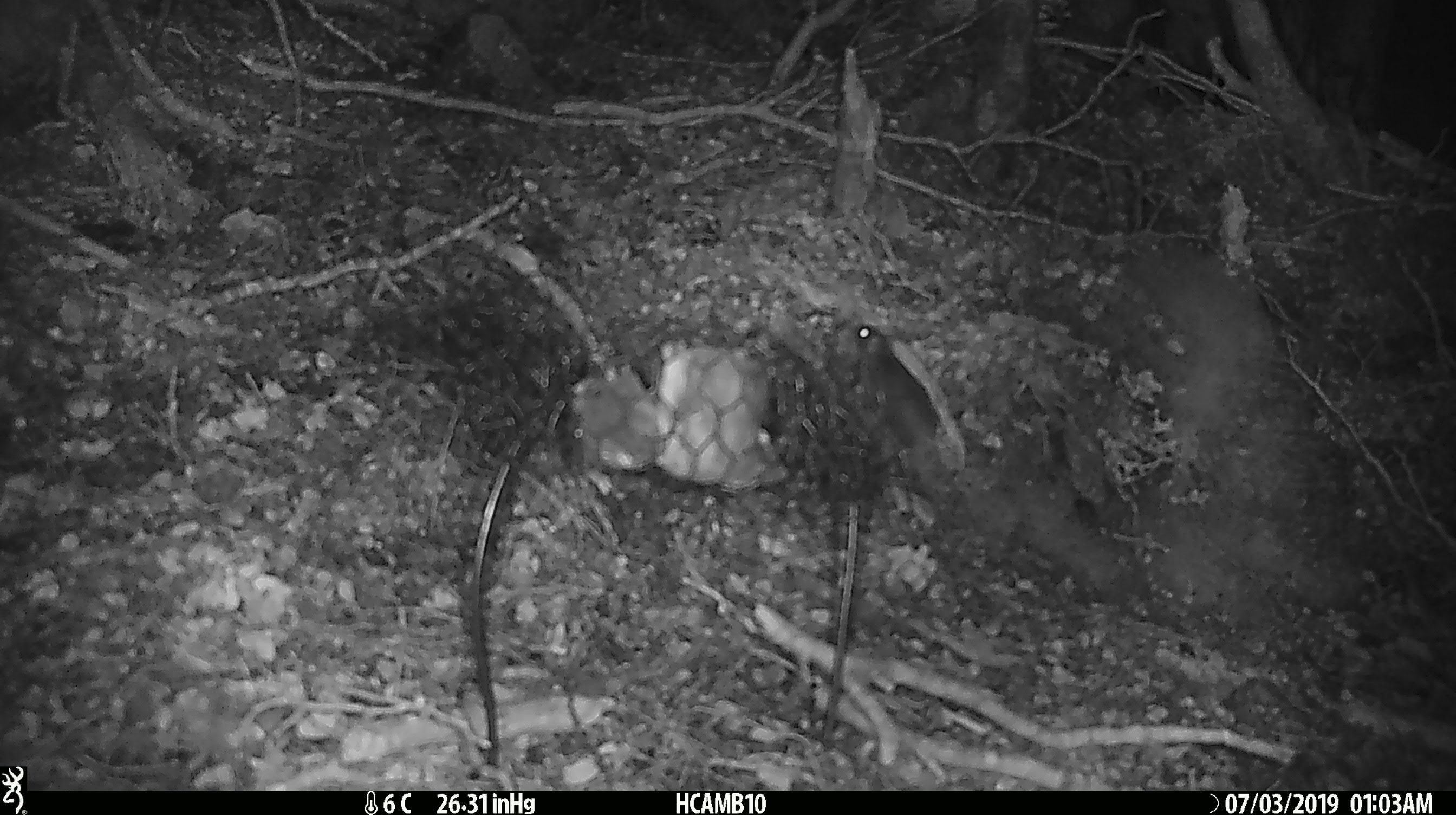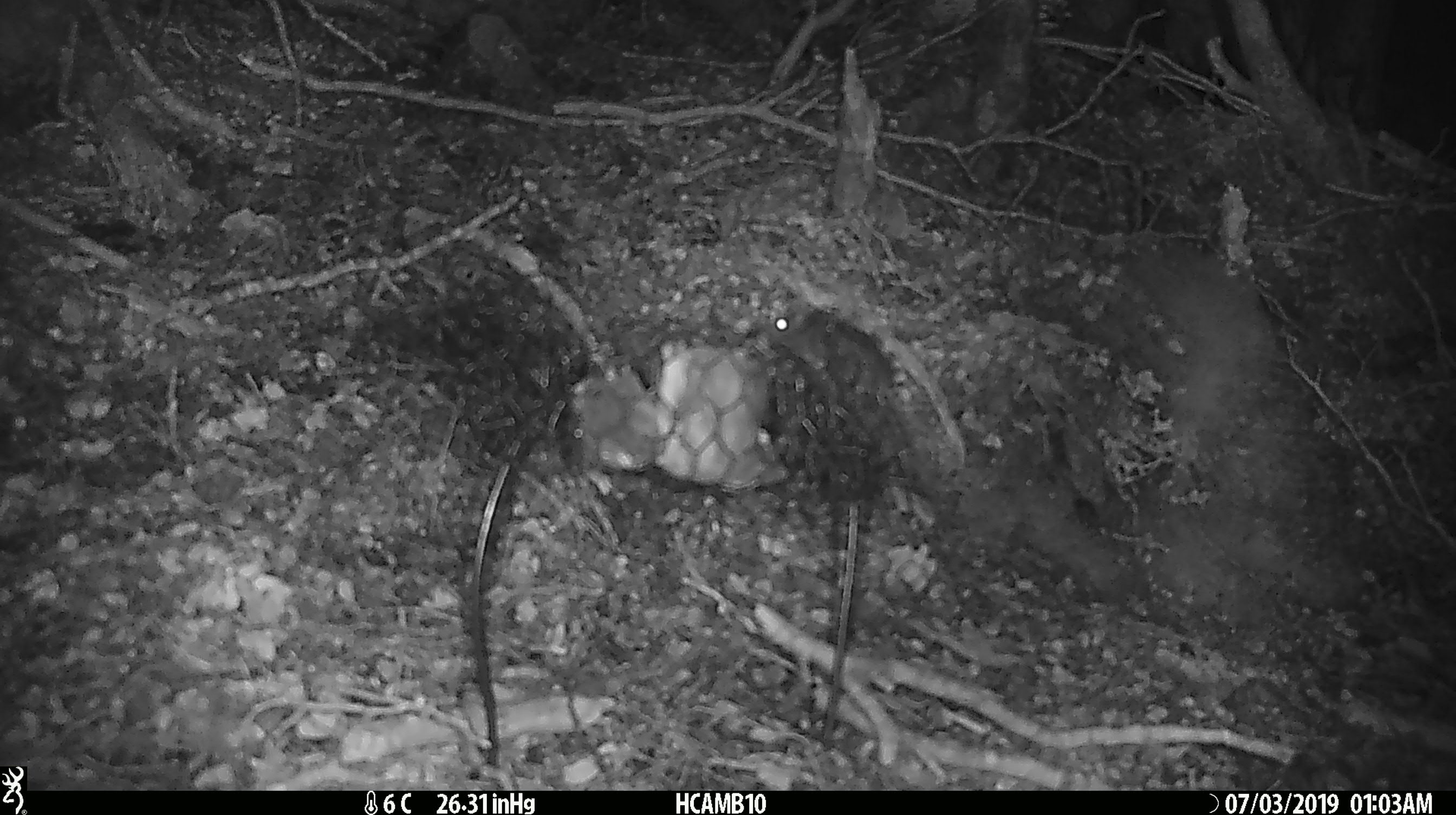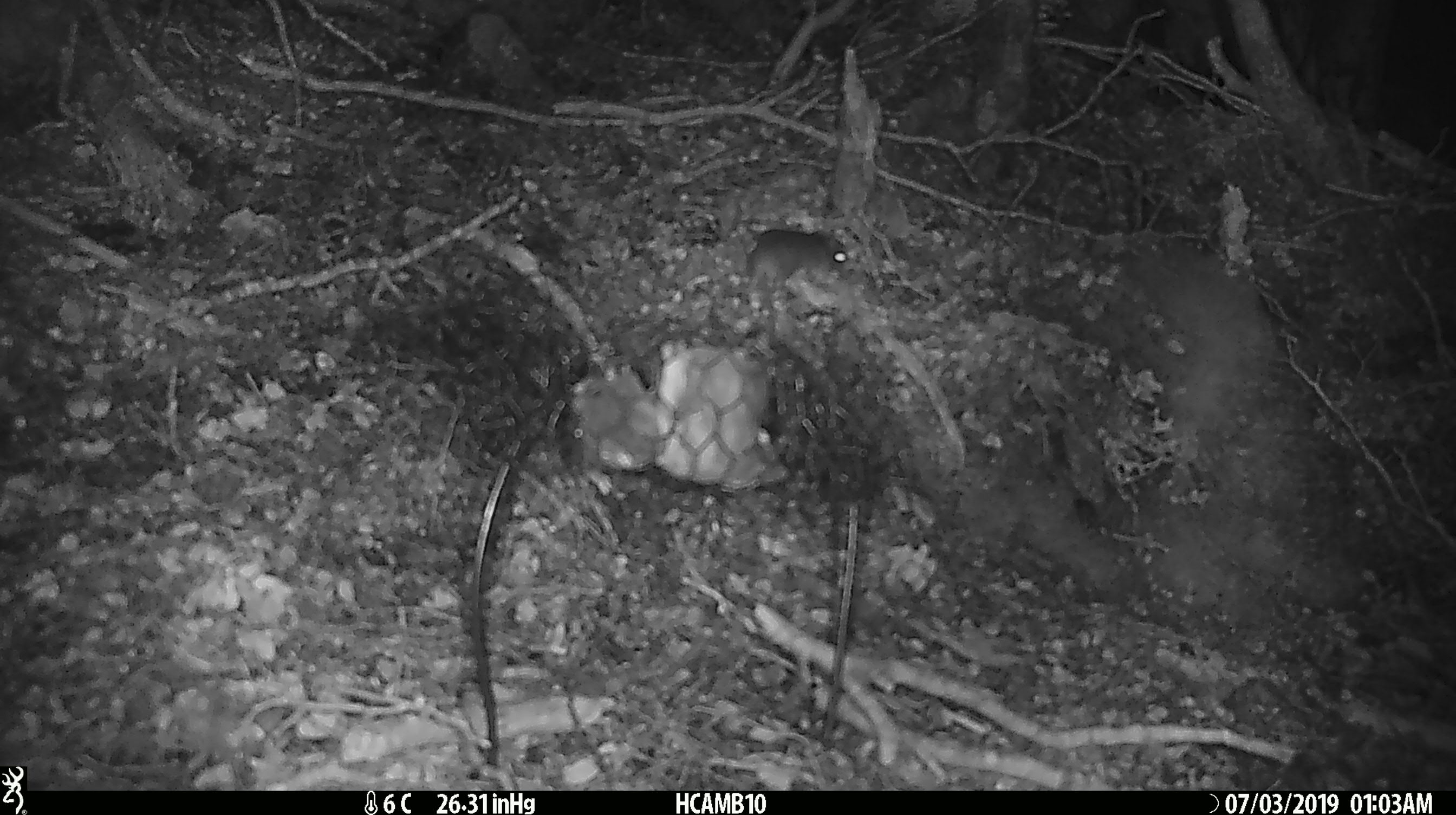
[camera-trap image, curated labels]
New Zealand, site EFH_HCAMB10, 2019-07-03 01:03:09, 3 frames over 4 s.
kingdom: Animalia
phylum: Chordata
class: Mammalia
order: Rodentia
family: Muridae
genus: Mus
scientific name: Mus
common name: mouse